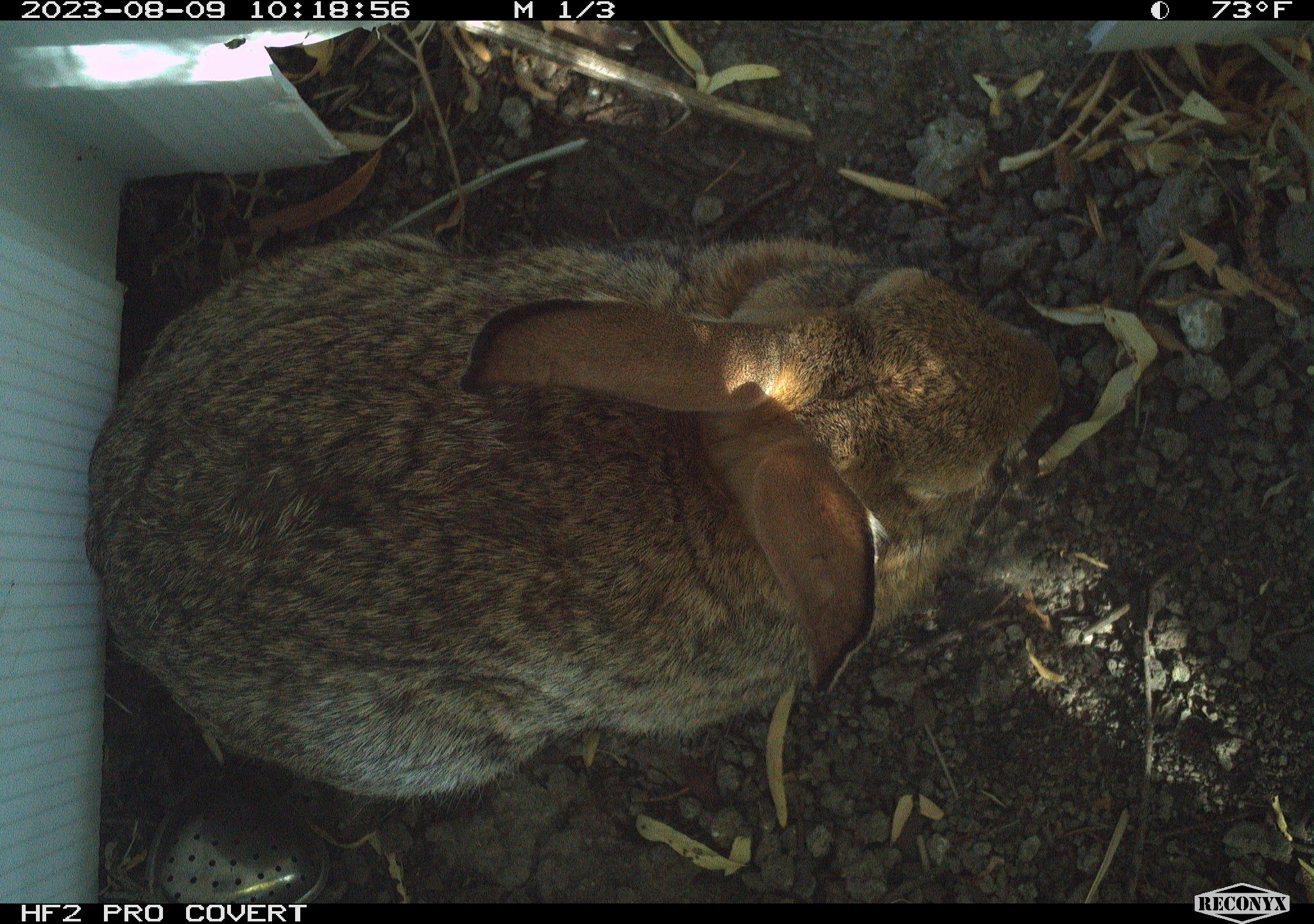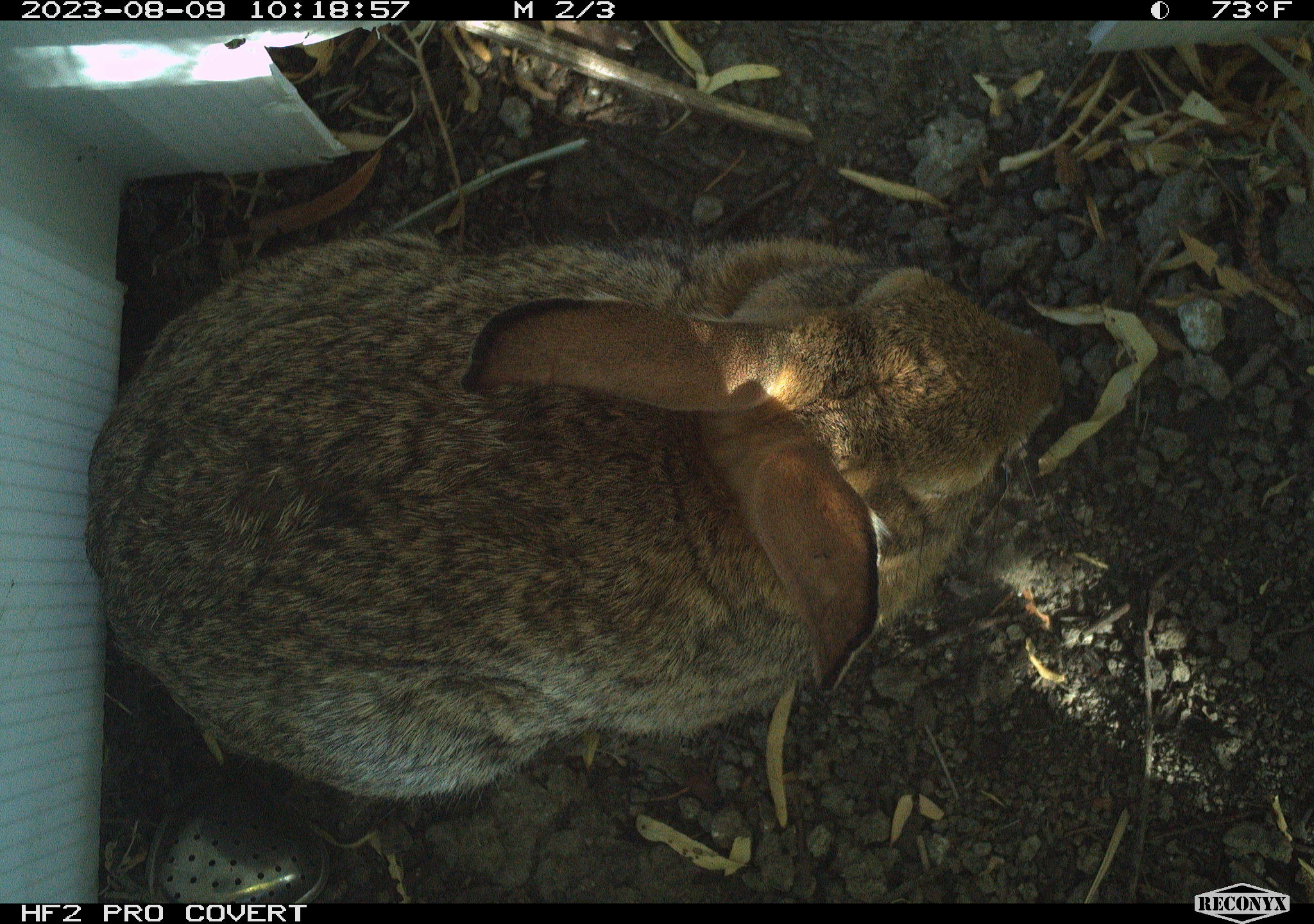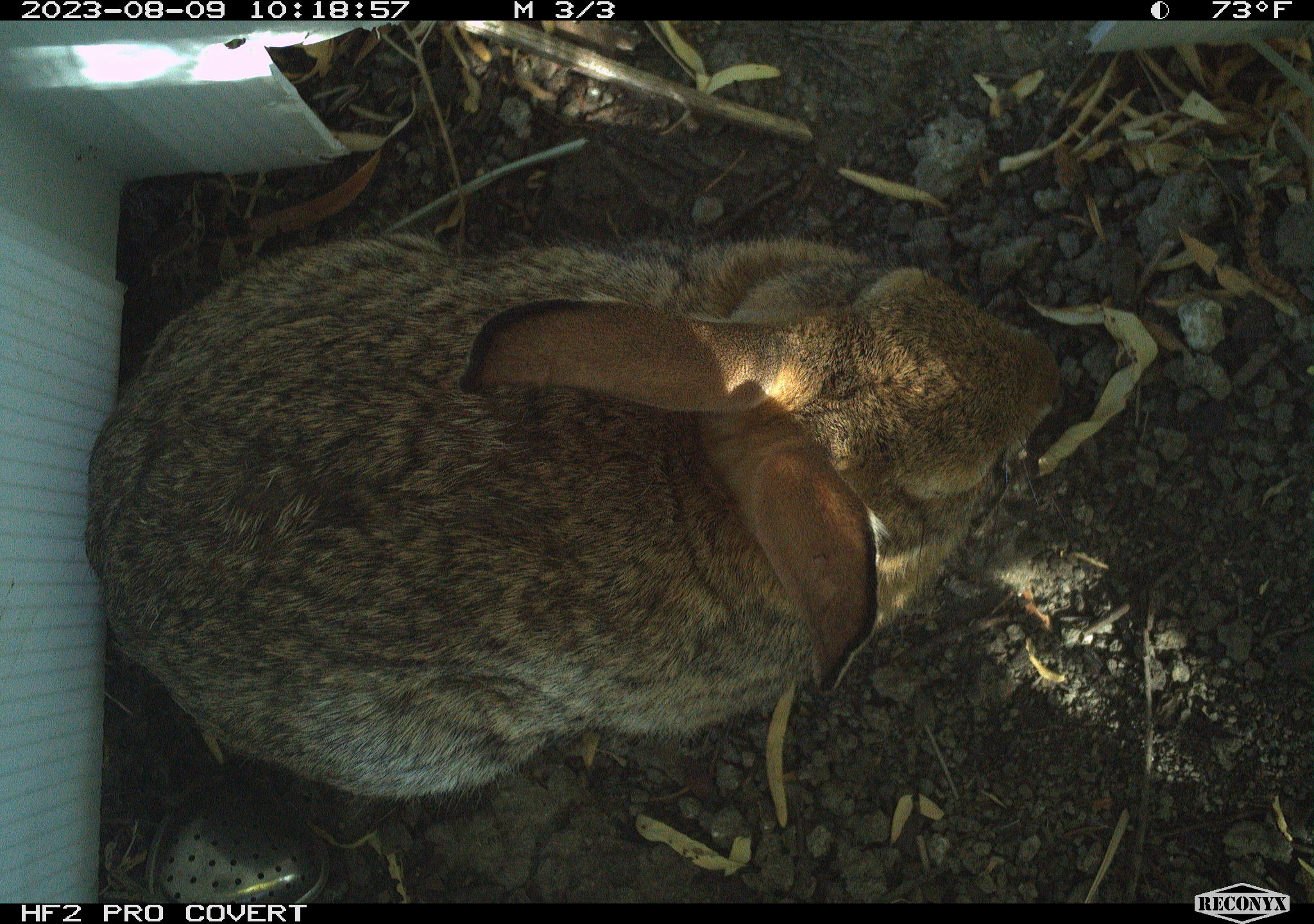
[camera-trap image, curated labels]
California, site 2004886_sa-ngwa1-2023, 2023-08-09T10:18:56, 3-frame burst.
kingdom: Animalia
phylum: Chordata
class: Mammalia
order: Lagomorpha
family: Leporidae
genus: Sylvilagus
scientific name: Sylvilagus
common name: cottontail rabbits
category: sylvilagus species